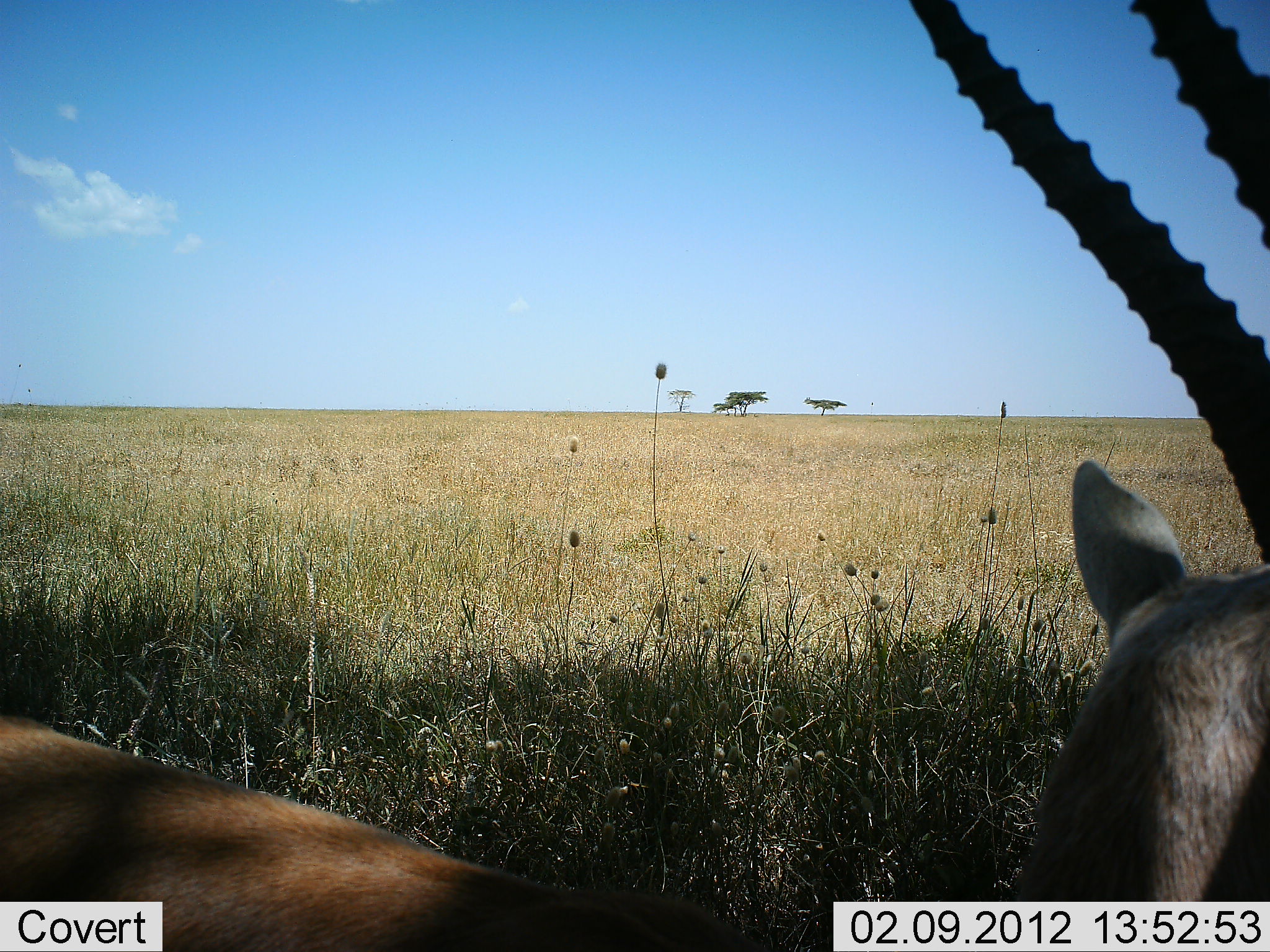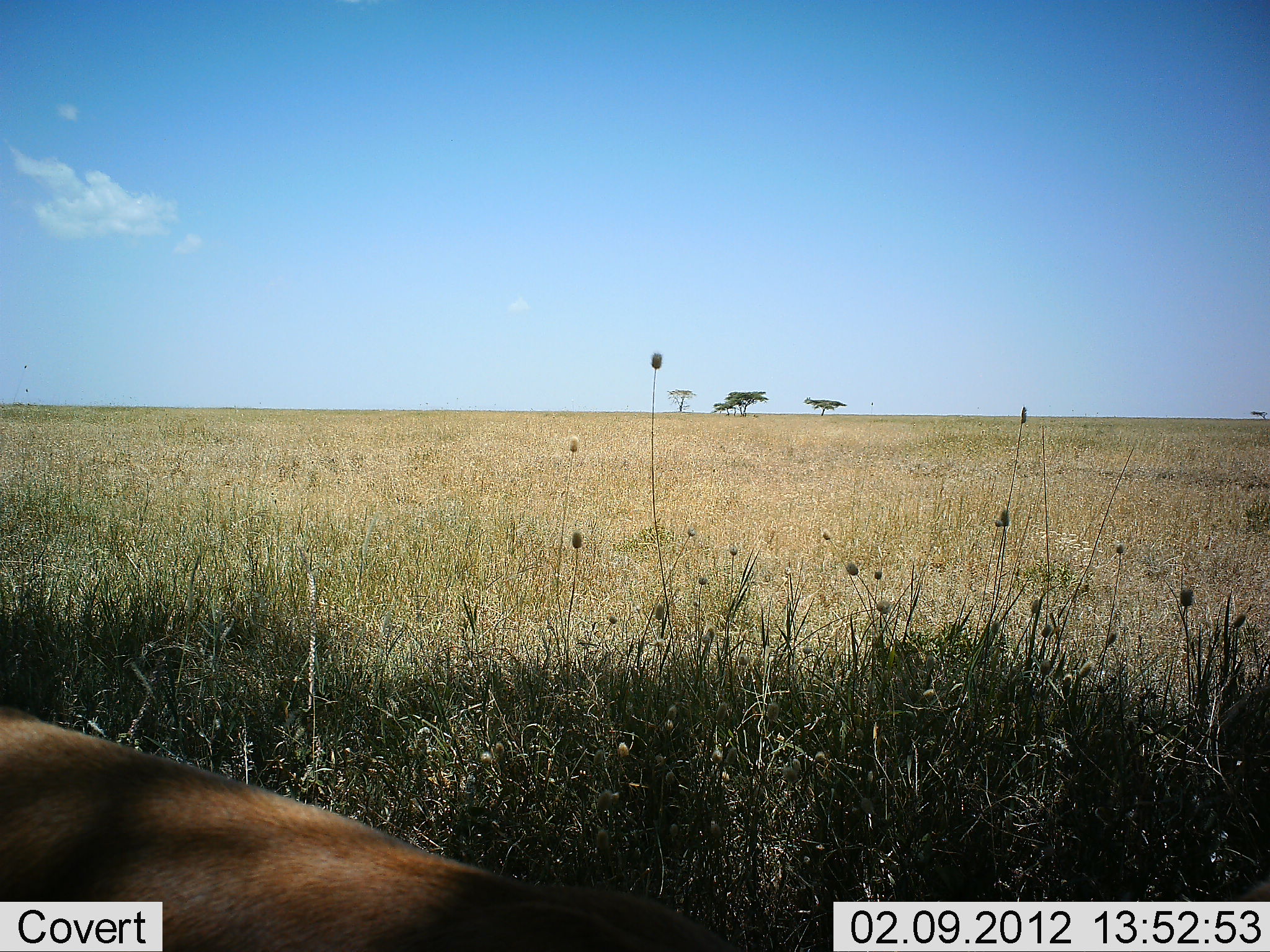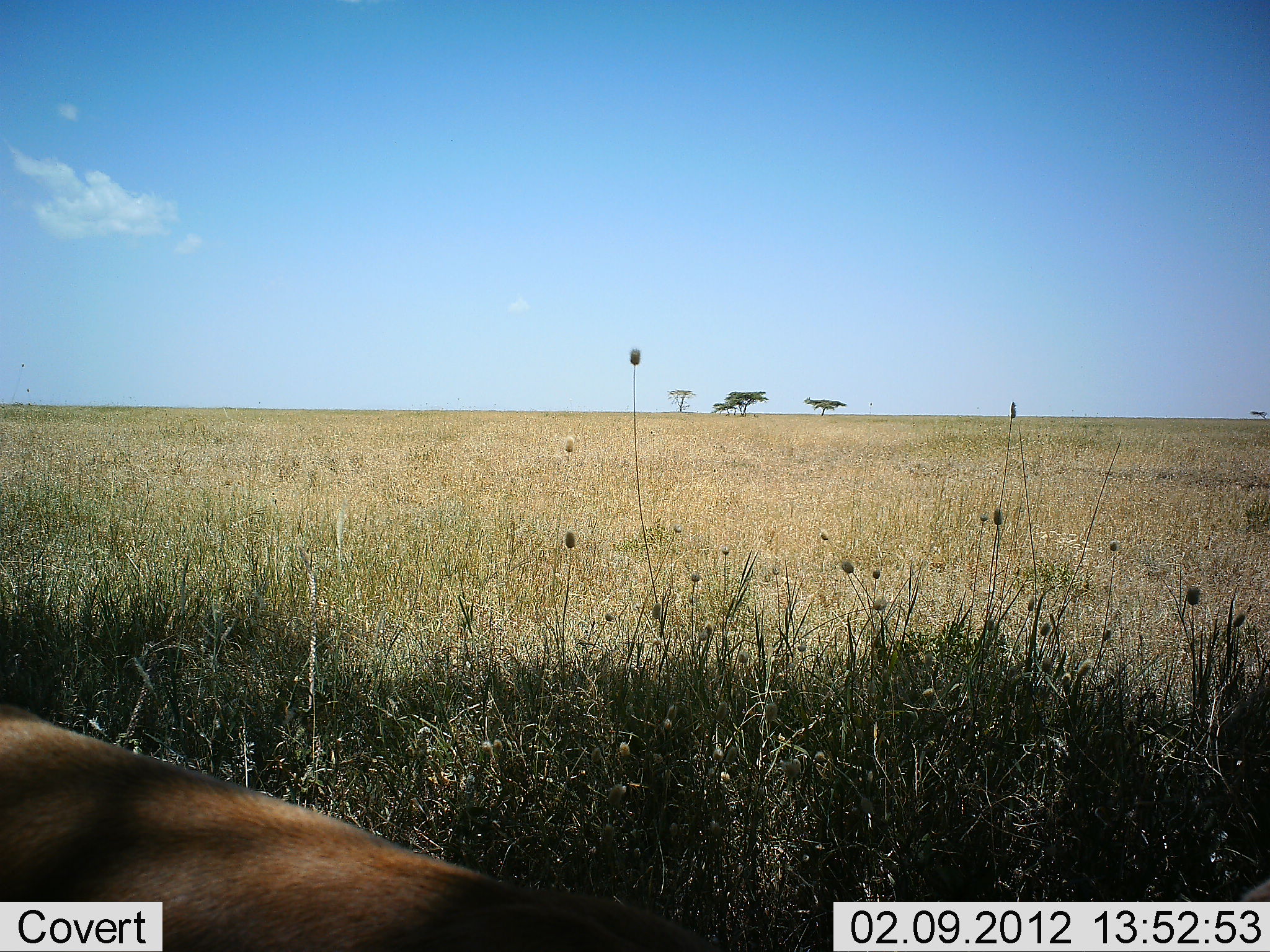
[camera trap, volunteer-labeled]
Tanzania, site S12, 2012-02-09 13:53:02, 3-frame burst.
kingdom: Animalia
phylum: Chordata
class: Mammalia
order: Artiodactyla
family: Bovidae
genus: Eudorcas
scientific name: Eudorcas thomsonii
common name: thomson's gazelle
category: gazellethomsons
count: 1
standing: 68%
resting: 26%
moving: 0%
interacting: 0%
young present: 0%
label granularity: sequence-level